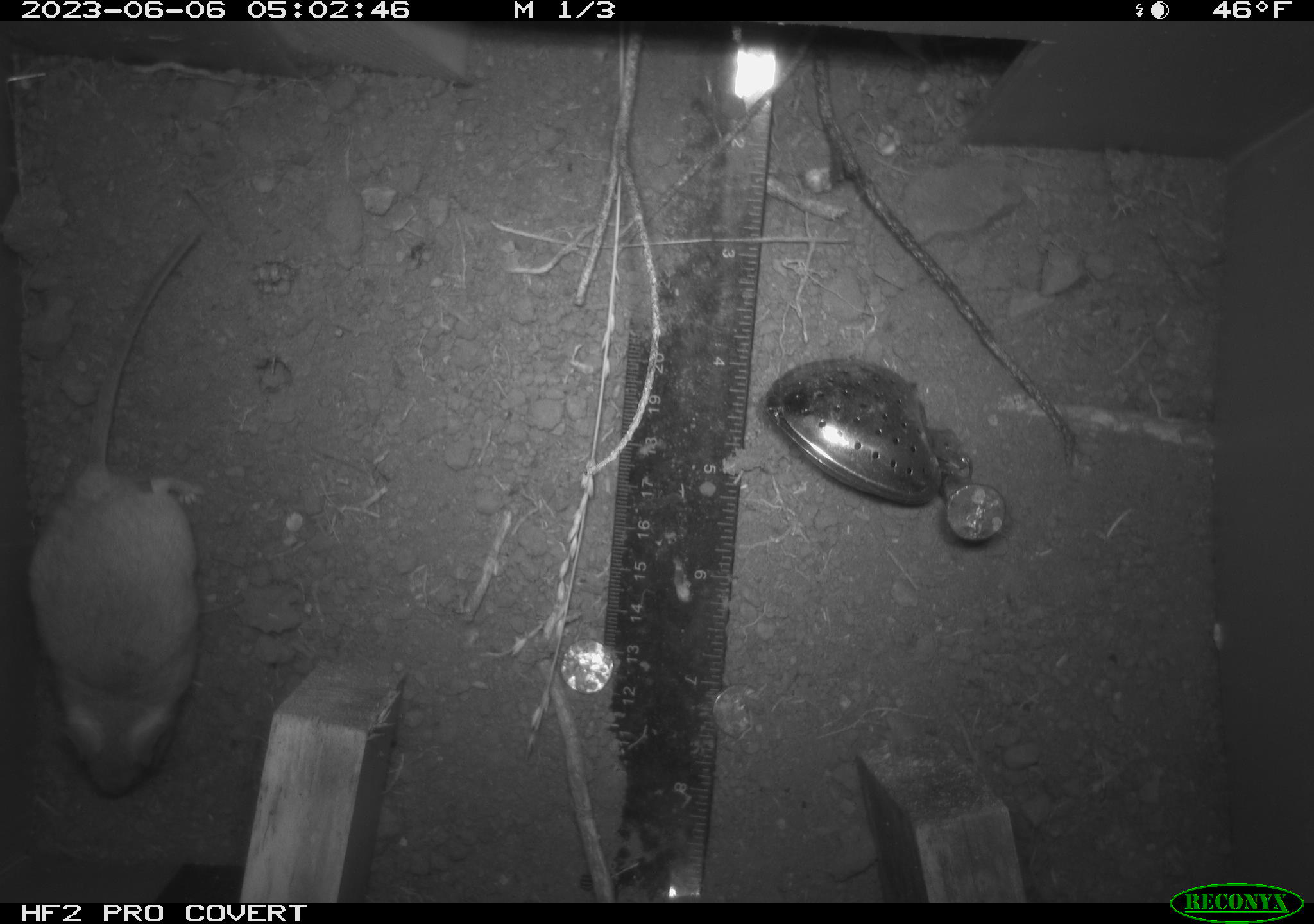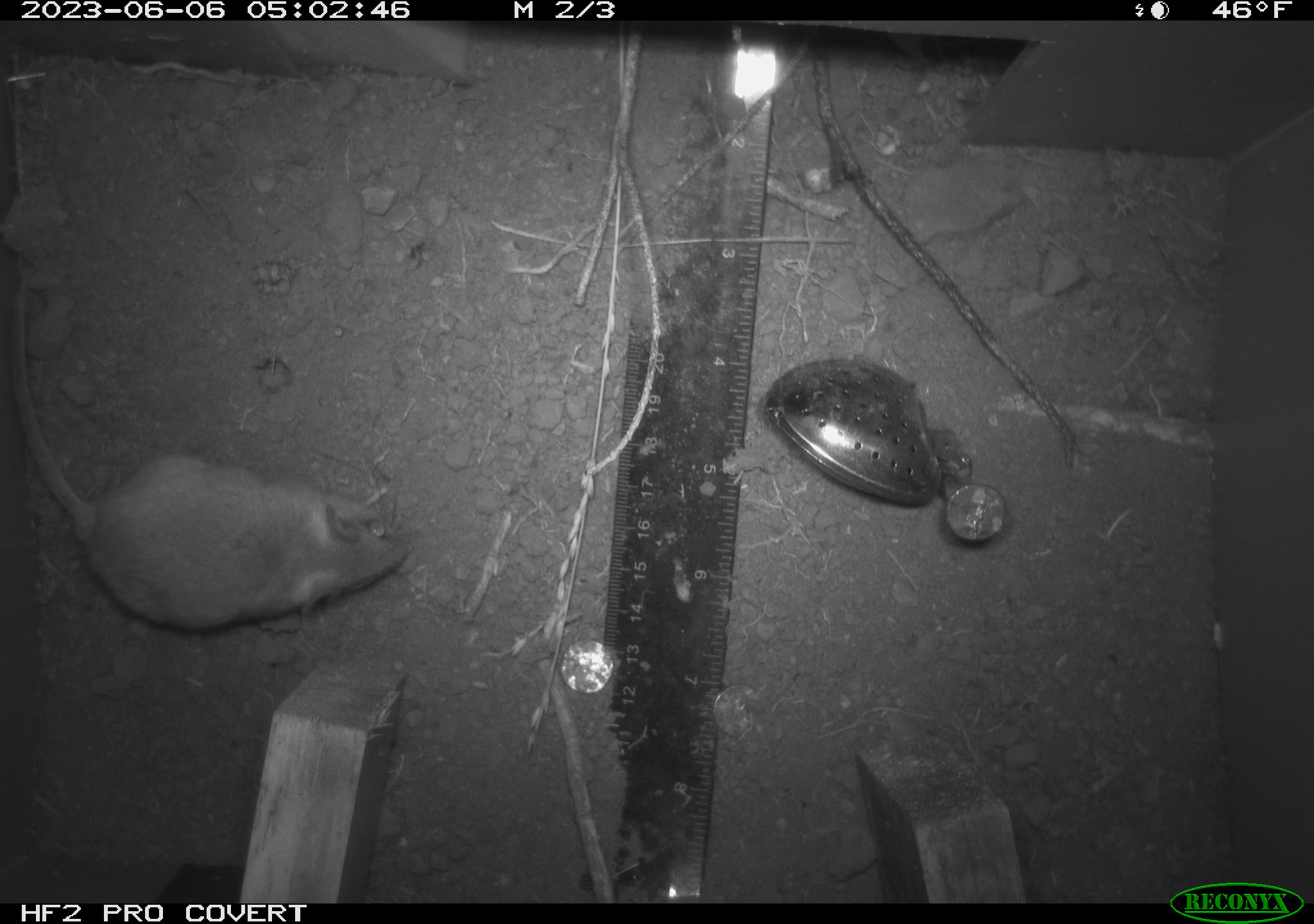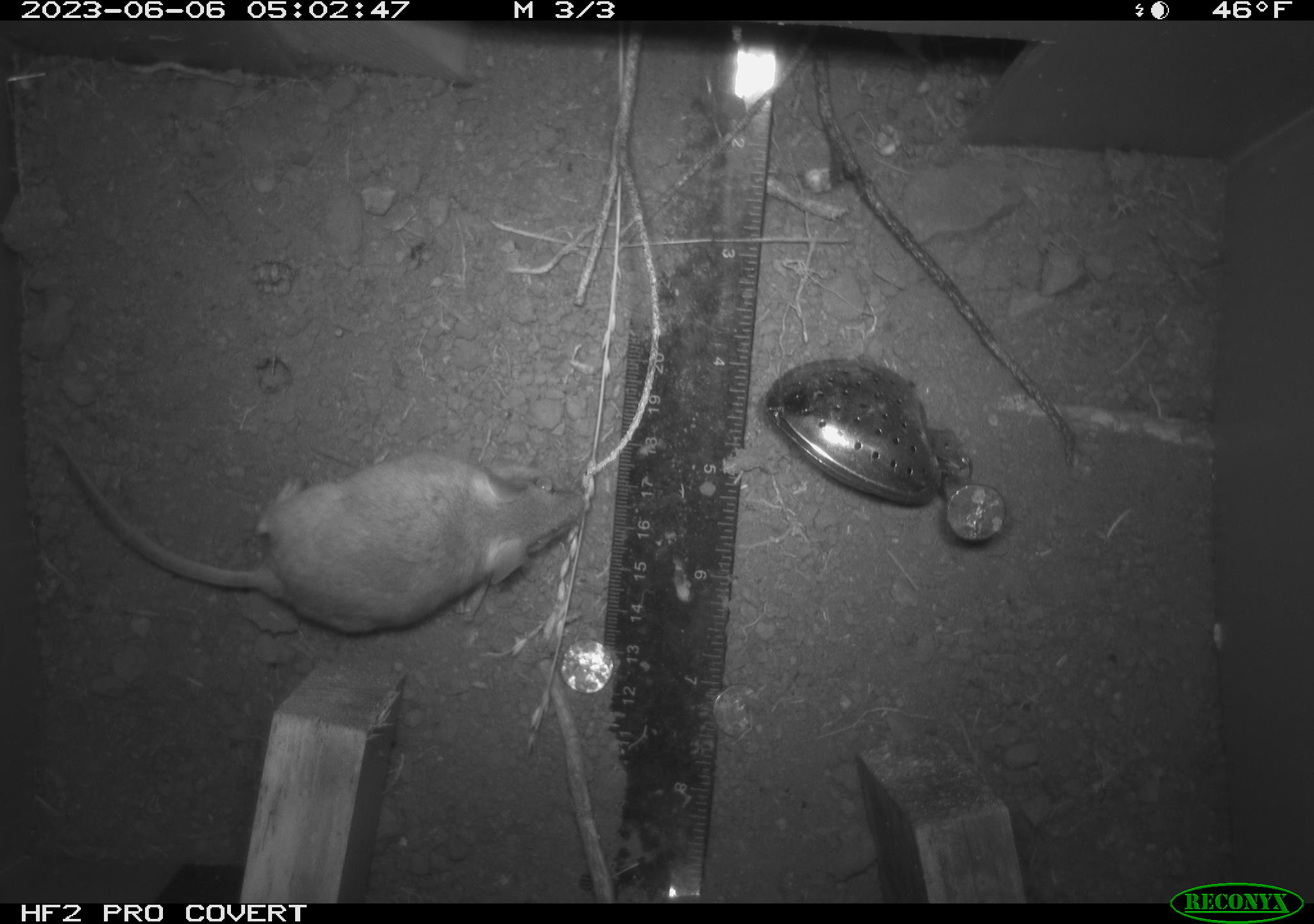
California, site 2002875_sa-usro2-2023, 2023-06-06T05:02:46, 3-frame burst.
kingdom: Animalia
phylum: Chordata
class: Mammalia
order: Rodentia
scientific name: Rodentia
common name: mouse species